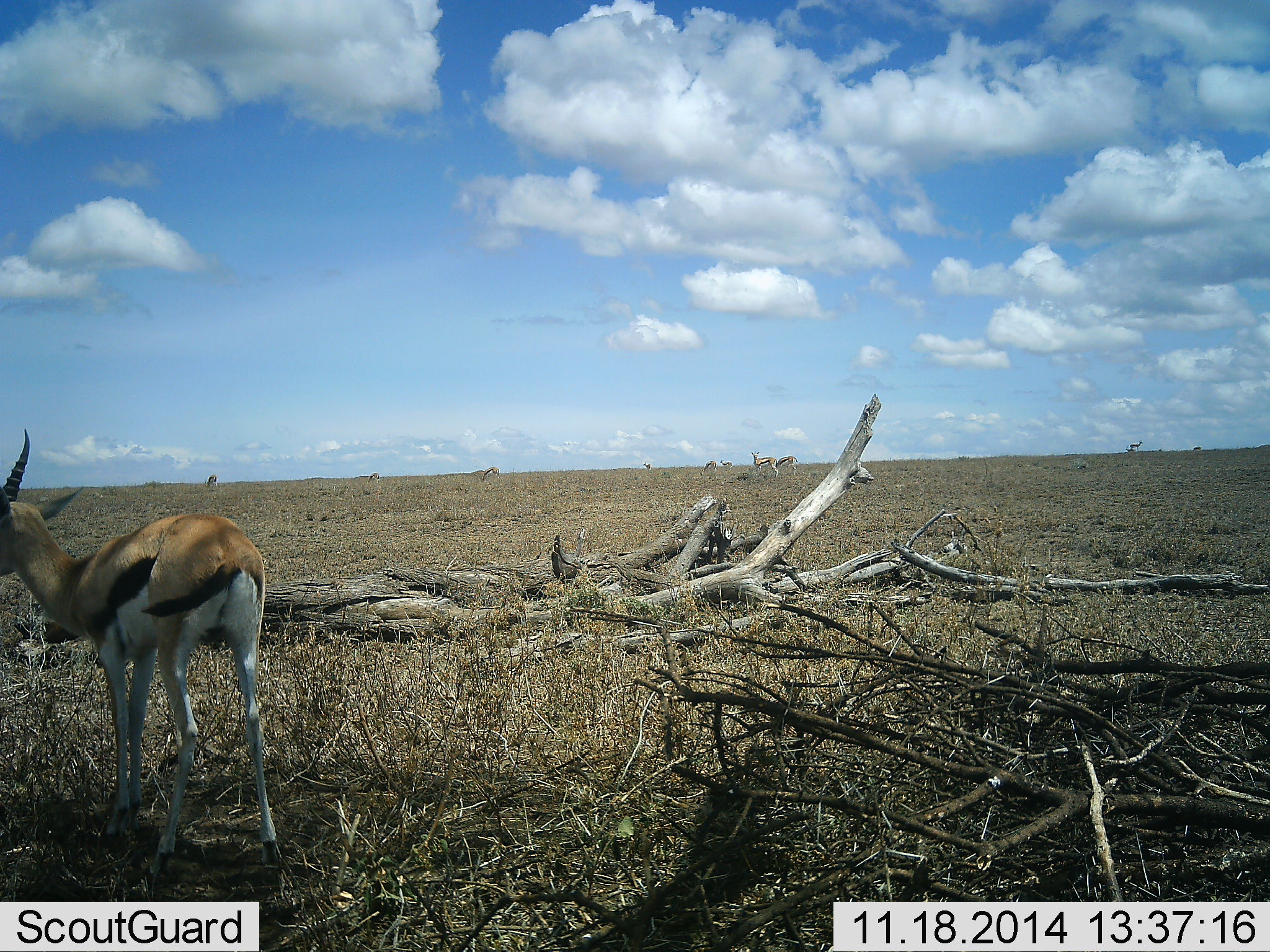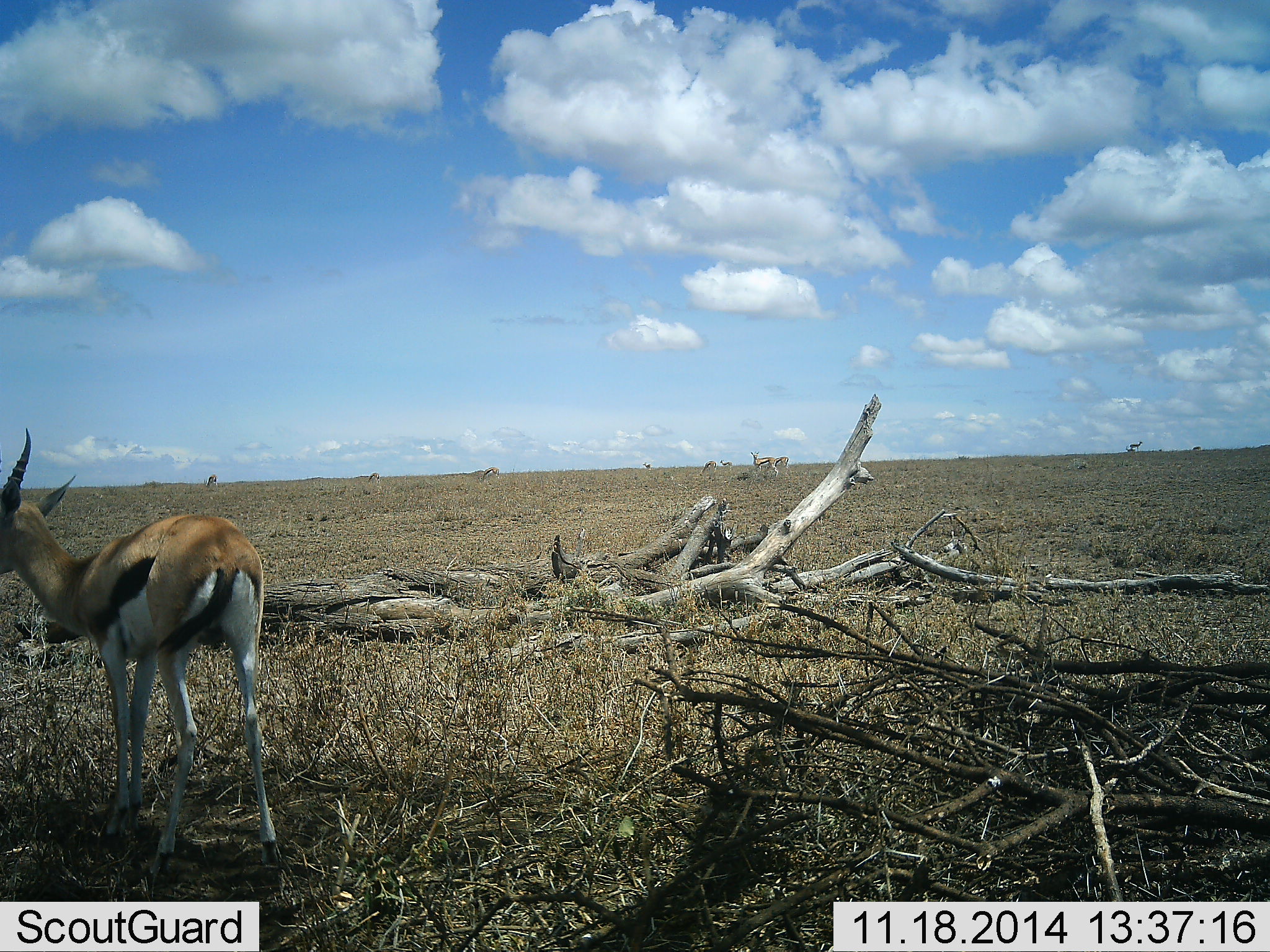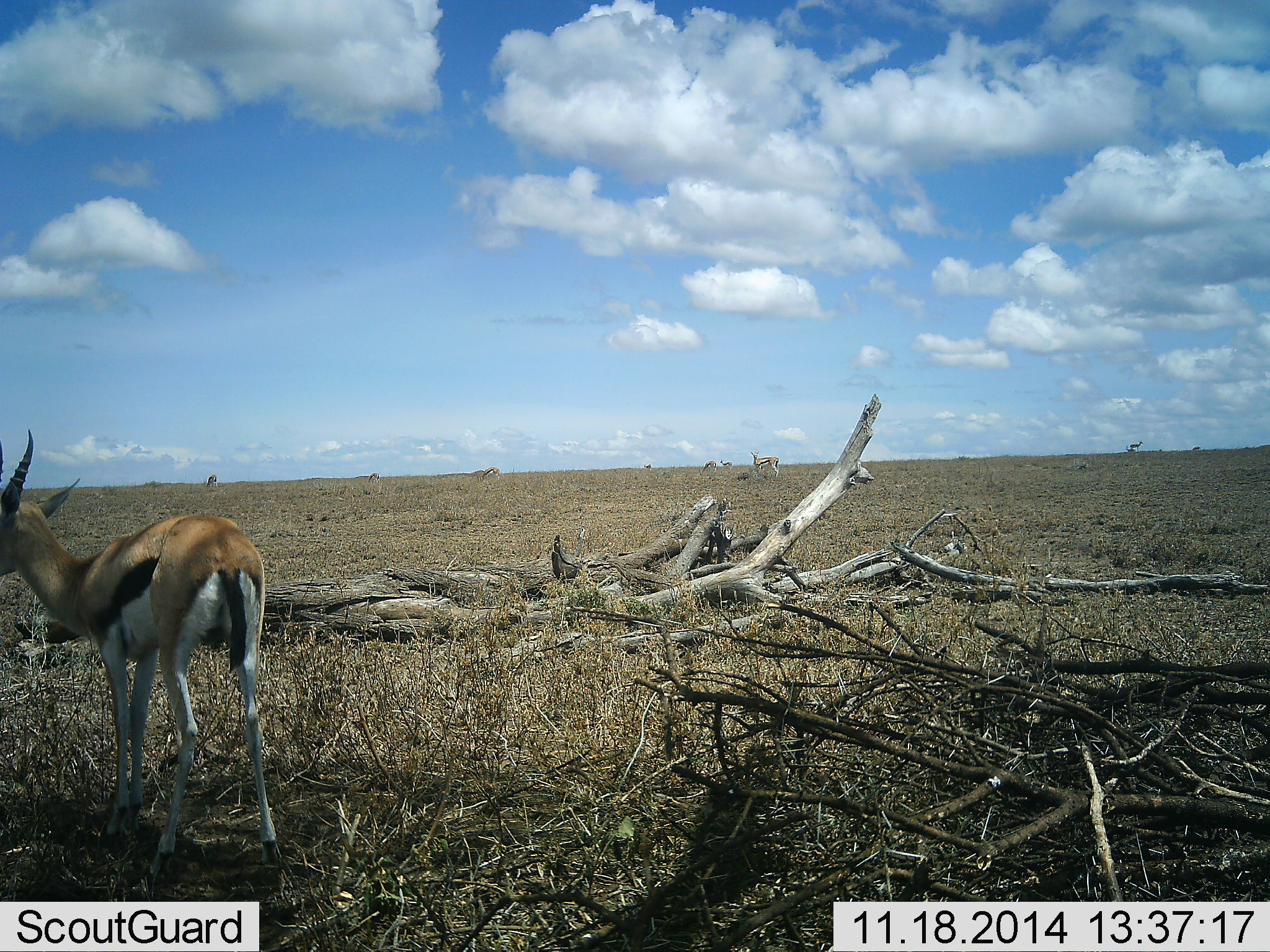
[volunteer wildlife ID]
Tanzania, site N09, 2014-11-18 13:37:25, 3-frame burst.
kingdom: Animalia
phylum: Chordata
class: Mammalia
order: Artiodactyla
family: Bovidae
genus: Eudorcas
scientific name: Eudorcas thomsonii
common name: thomson's gazelle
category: gazellethomsons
Gazellethomsons (thomson's gazelle) (Eudorcas thomsonii), count 3. Behavior (volunteer vote fractions): standing 90%, resting 0%, moving 0%, interacting 0%. Young present (vote fraction): 0%. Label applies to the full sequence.